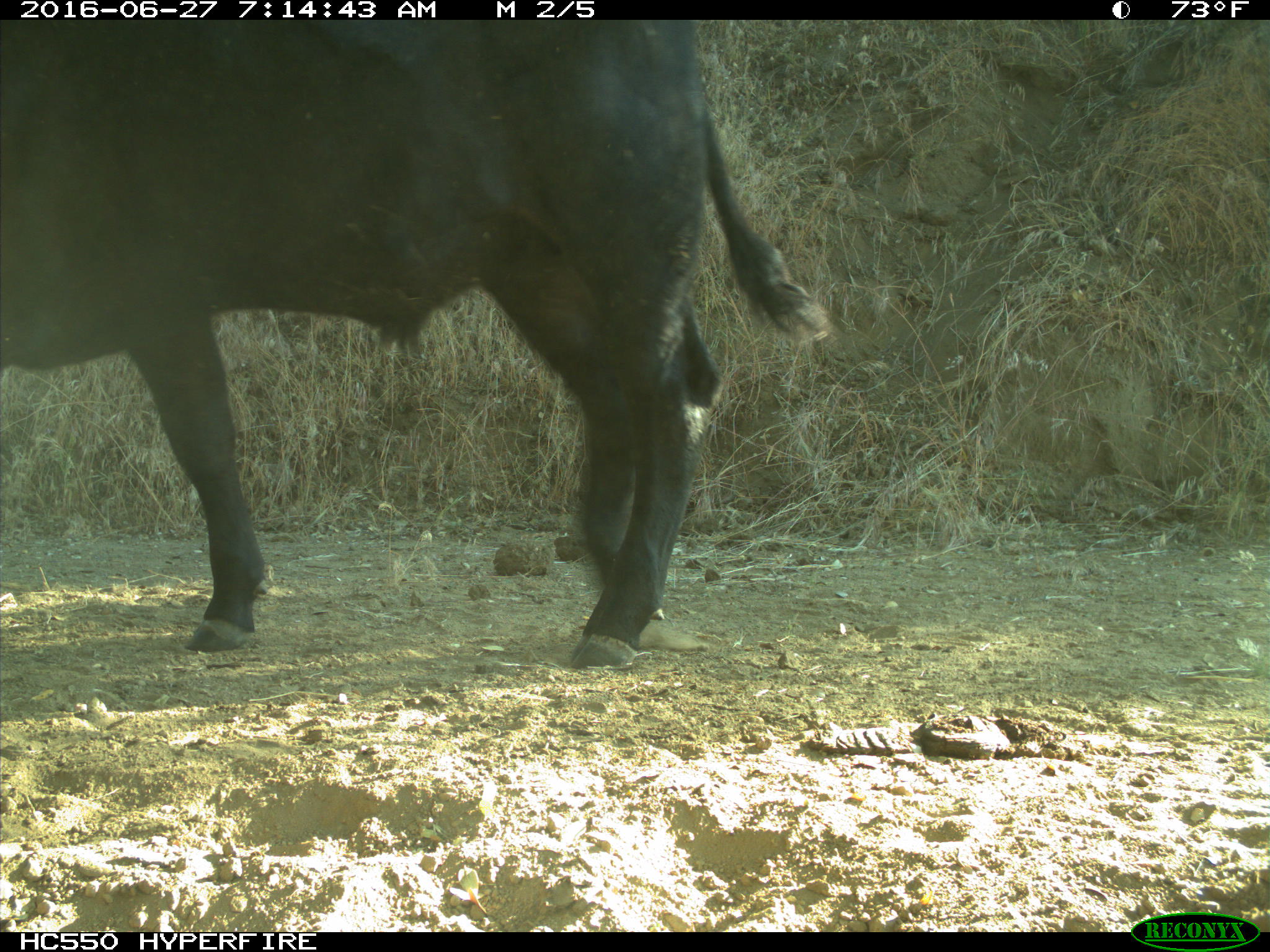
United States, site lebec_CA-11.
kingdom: Animalia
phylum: Chordata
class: Mammalia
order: Artiodactyla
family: Bovidae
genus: Bos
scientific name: Bos taurus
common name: domestic cow